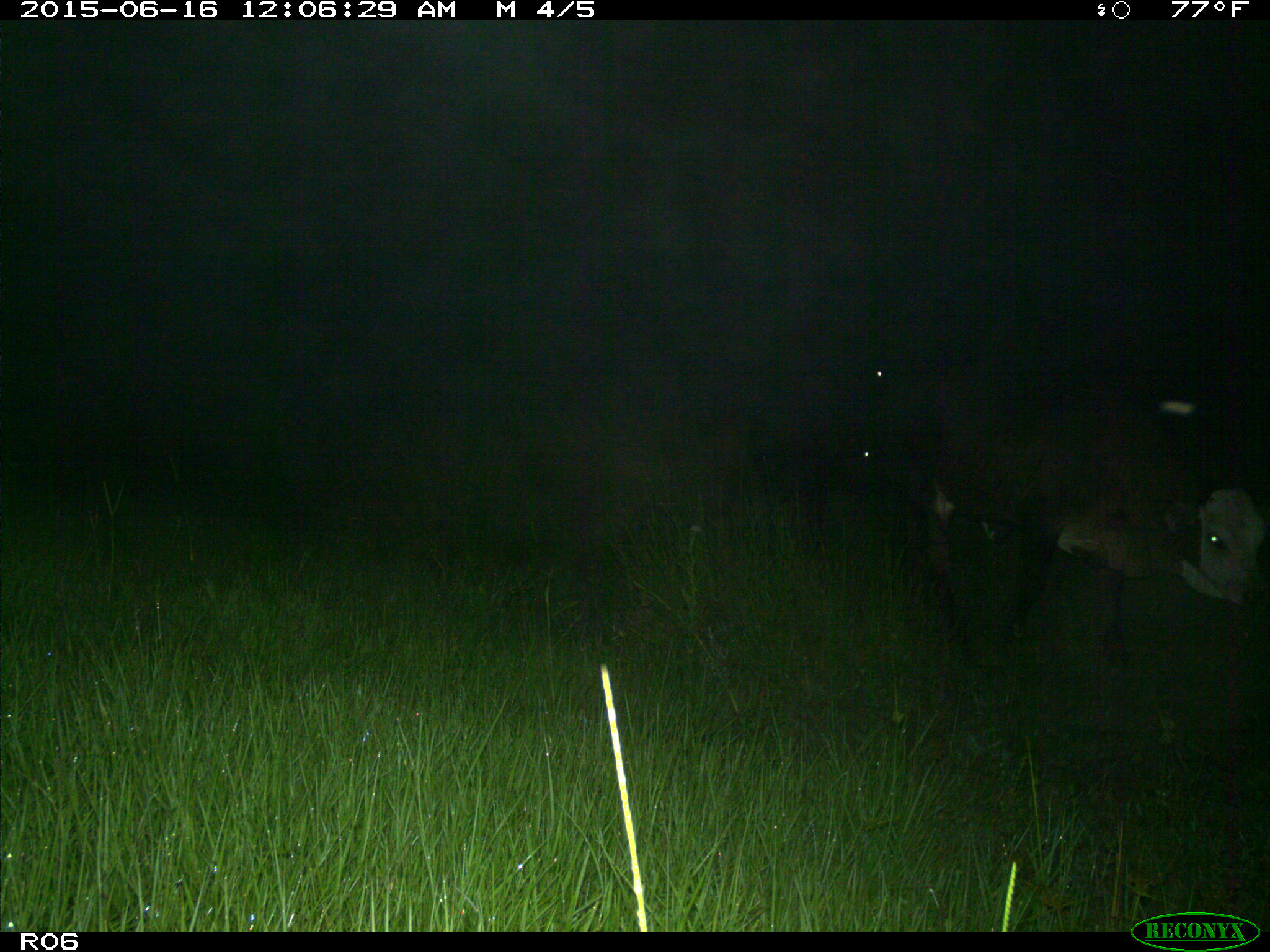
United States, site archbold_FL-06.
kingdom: Animalia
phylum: Chordata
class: Mammalia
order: Artiodactyla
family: Bovidae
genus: Bos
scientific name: Bos taurus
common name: domestic cow